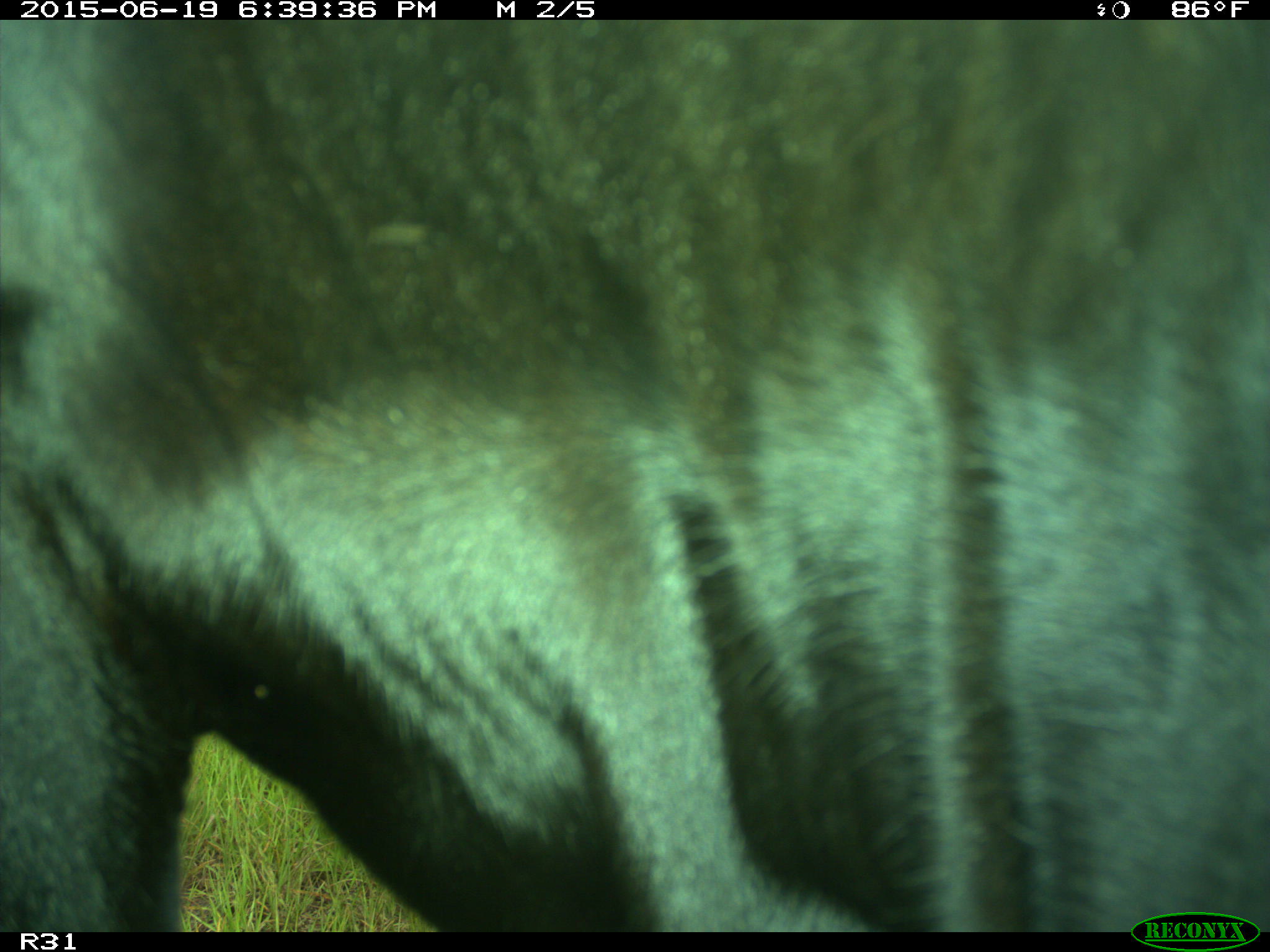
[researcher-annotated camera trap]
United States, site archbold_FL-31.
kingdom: Animalia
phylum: Chordata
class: Mammalia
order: Artiodactyla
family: Bovidae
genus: Bos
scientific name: Bos taurus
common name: domestic cow